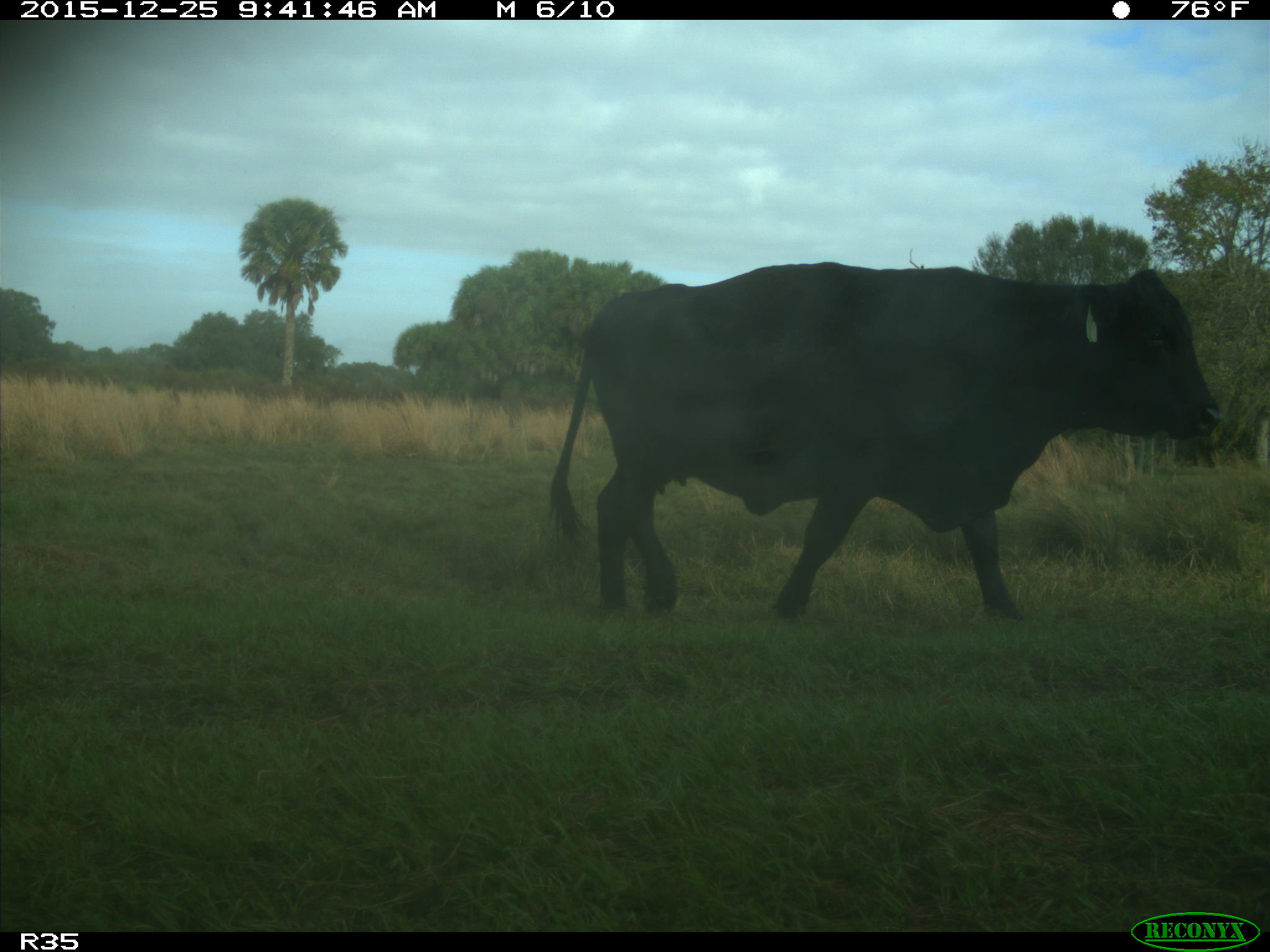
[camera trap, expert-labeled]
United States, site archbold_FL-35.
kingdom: Animalia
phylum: Chordata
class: Mammalia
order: Artiodactyla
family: Bovidae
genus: Bos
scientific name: Bos taurus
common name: domestic cow